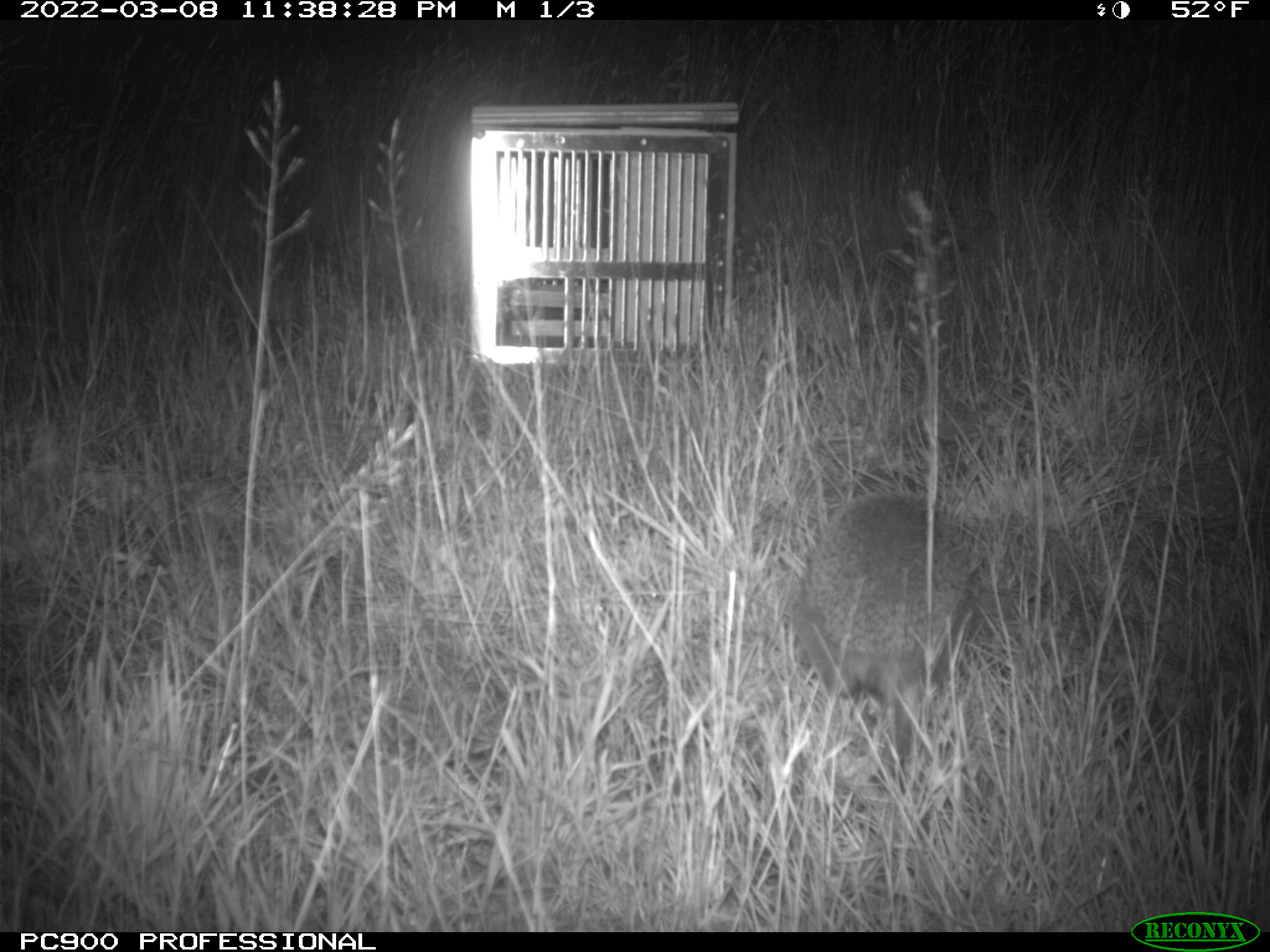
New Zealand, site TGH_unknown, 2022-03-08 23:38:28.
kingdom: Animalia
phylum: Chordata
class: Mammalia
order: Eulipotyphla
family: Erinaceidae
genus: Erinaceus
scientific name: Erinaceus europaeus europaeus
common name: european hedgehog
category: hedgehog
Hedgehog (european hedgehog) (Erinaceus europaeus europaeus).